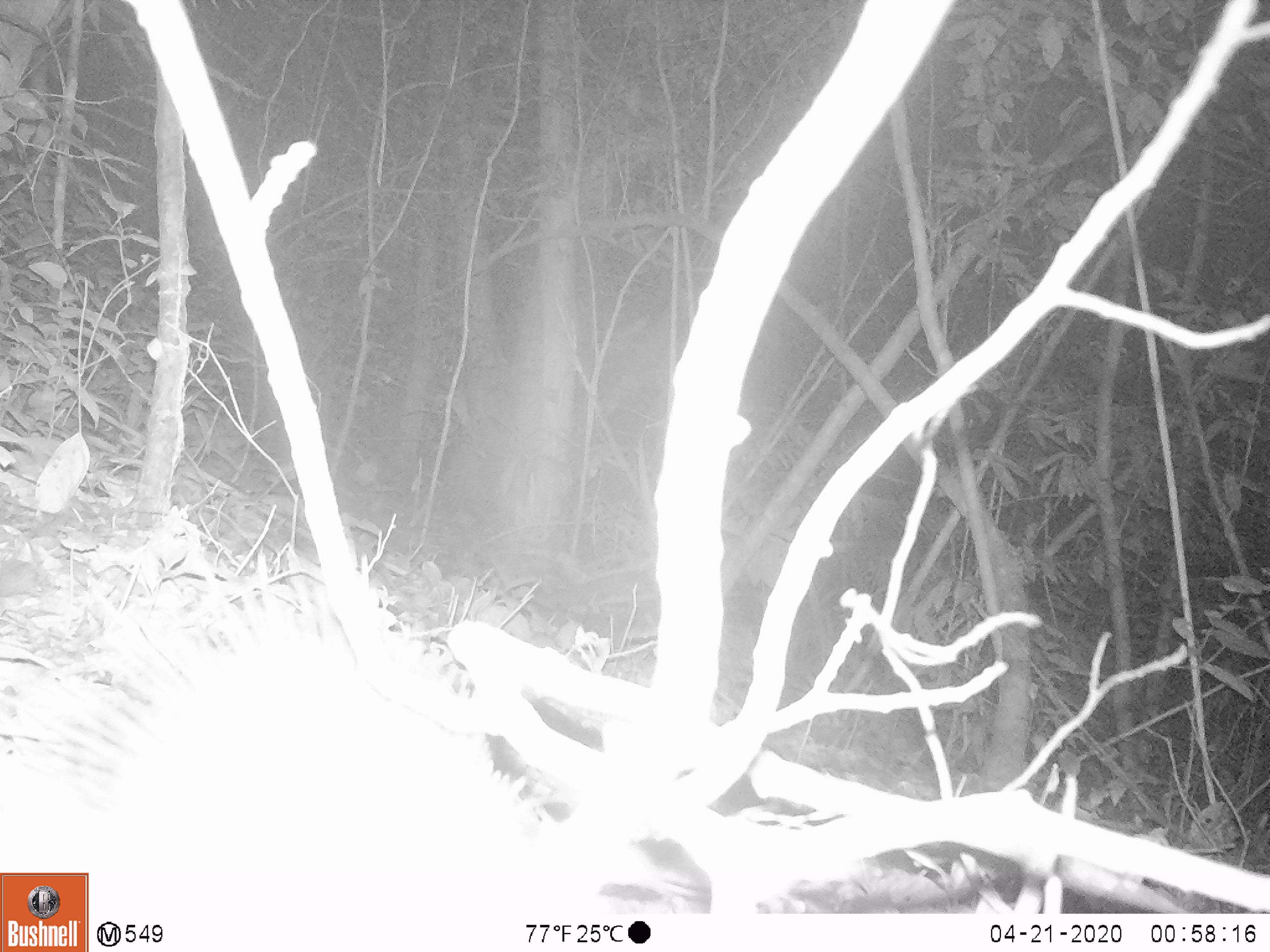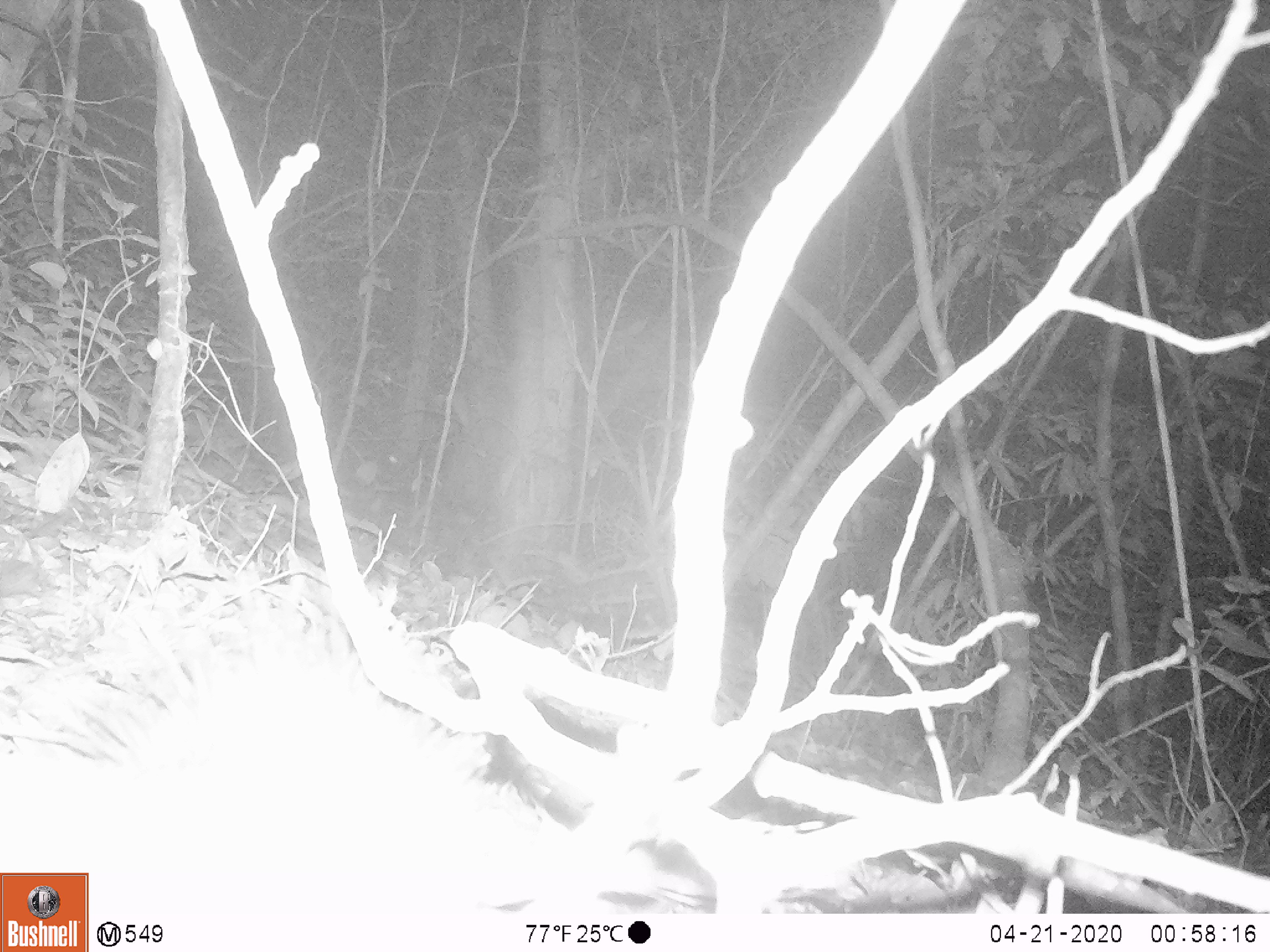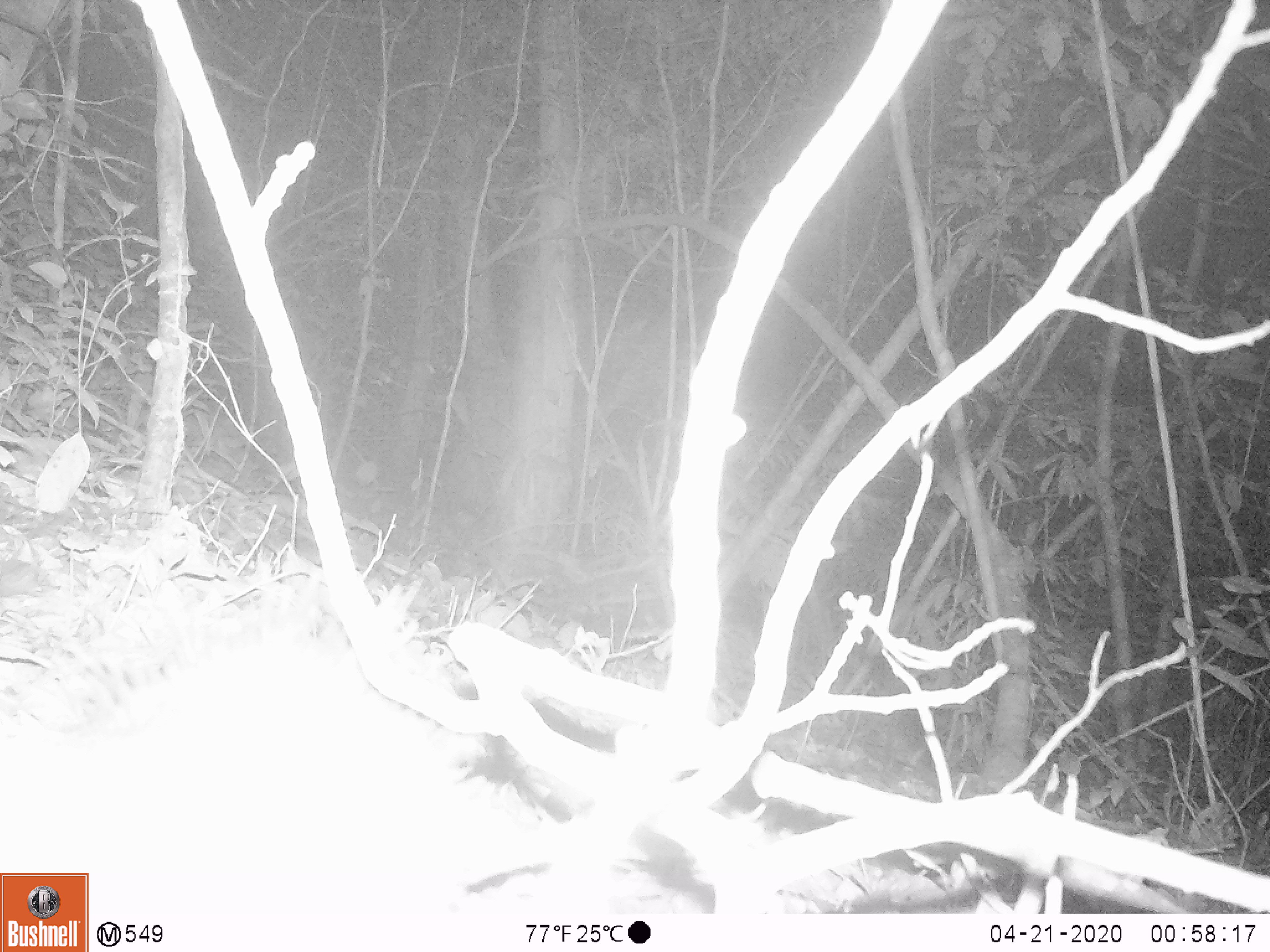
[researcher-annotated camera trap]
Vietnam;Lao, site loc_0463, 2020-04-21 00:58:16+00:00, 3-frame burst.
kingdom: Animalia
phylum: Chordata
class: Mammalia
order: Rodentia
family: Hystricidae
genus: Atherurus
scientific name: Atherurus macrourus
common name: asiatic brush-tailed porcupine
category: asiatic brush tailed porcupine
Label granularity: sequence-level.